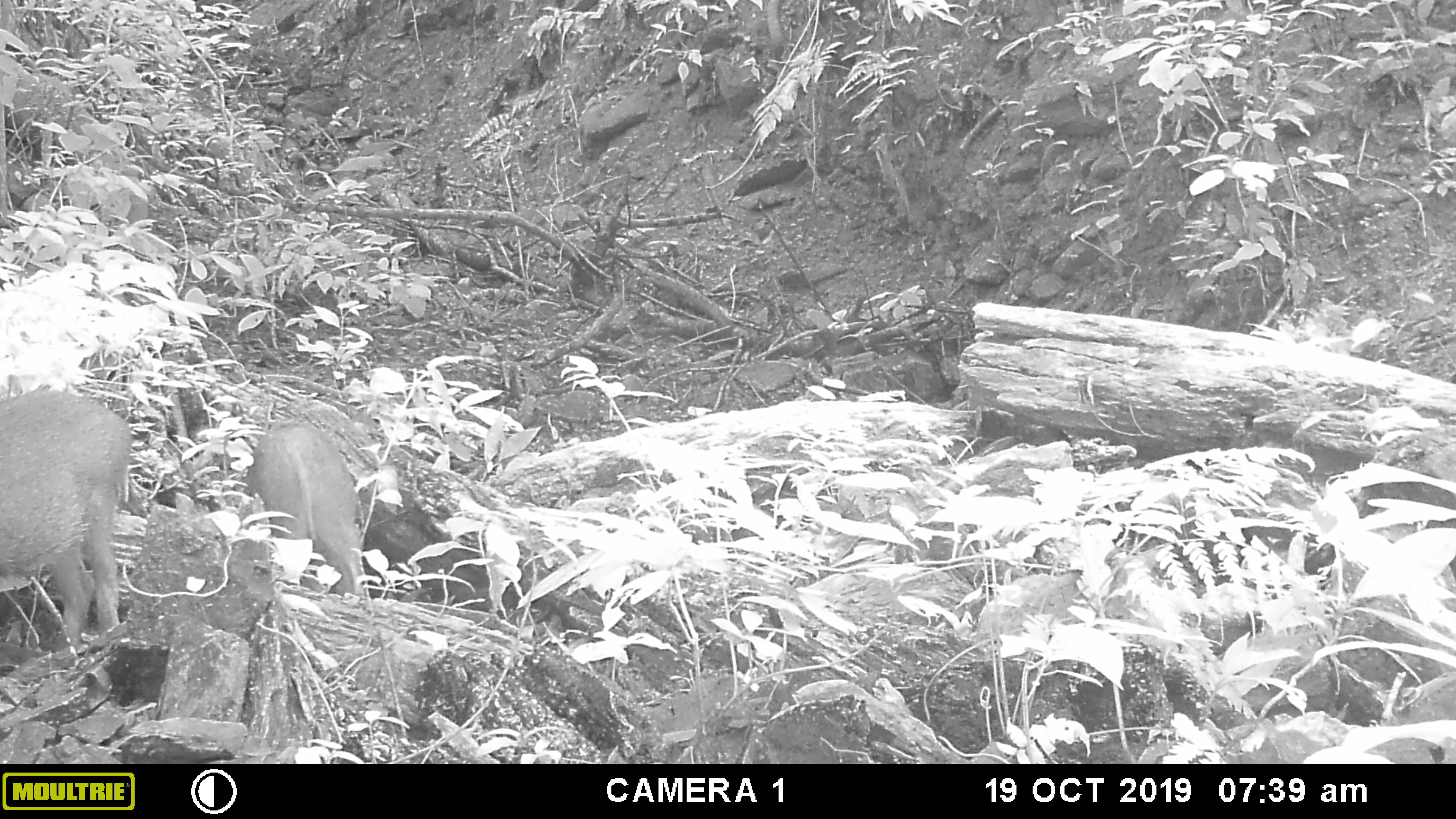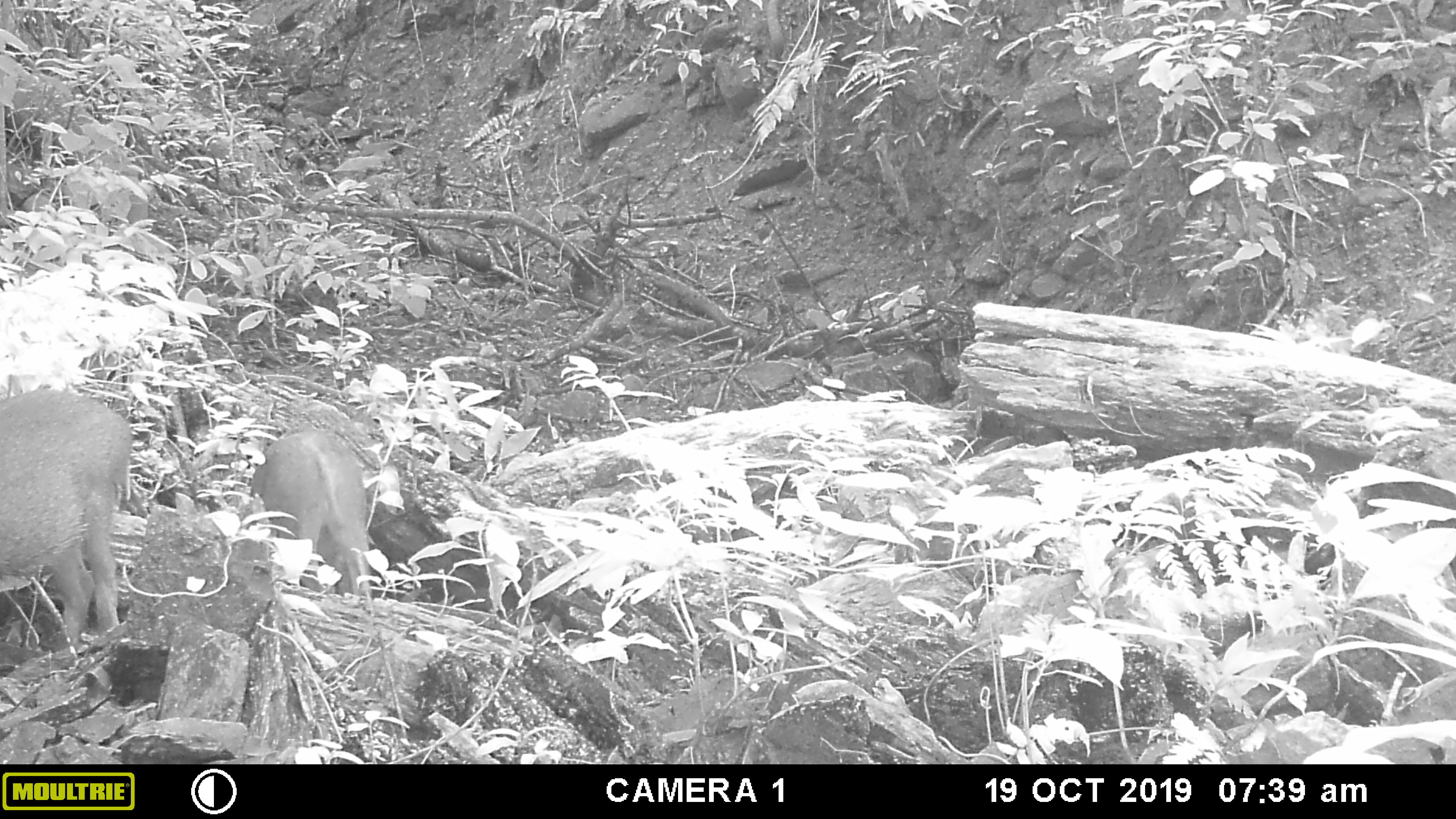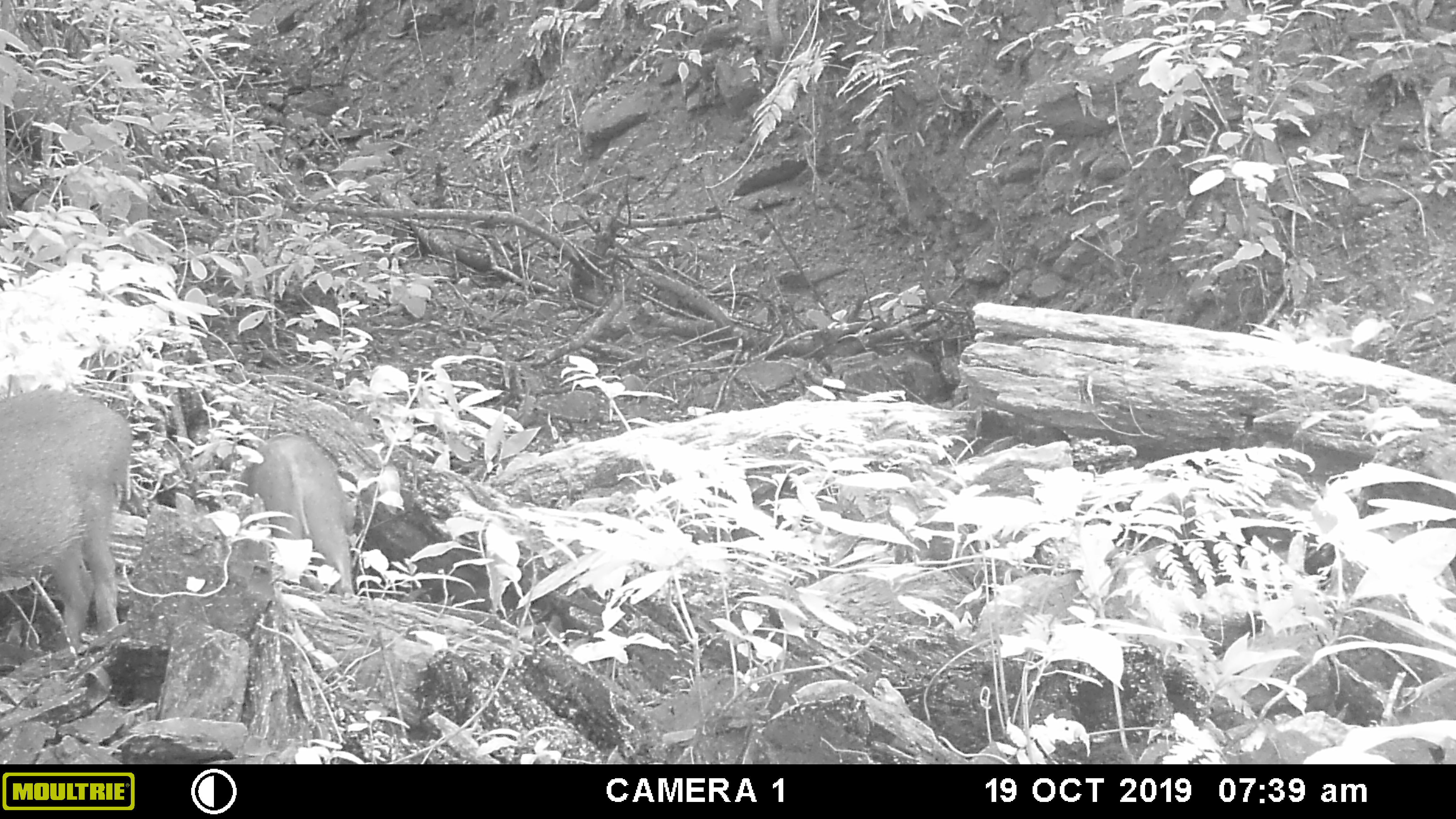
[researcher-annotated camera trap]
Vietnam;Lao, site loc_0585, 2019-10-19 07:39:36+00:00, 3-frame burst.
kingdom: Animalia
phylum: Chordata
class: Mammalia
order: Artiodactyla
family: Suidae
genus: Sus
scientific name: Sus scrofa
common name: eurasian wild pig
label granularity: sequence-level